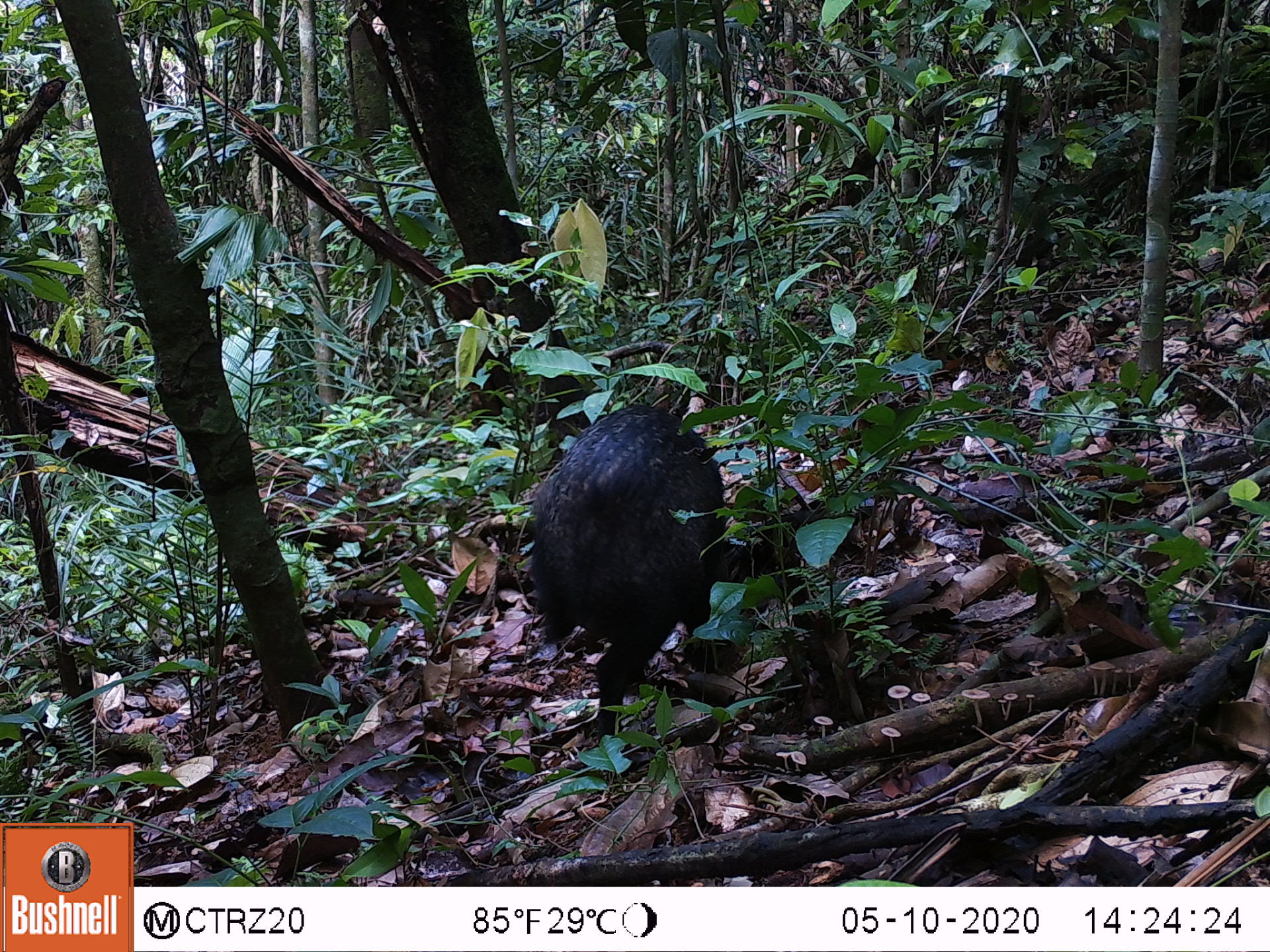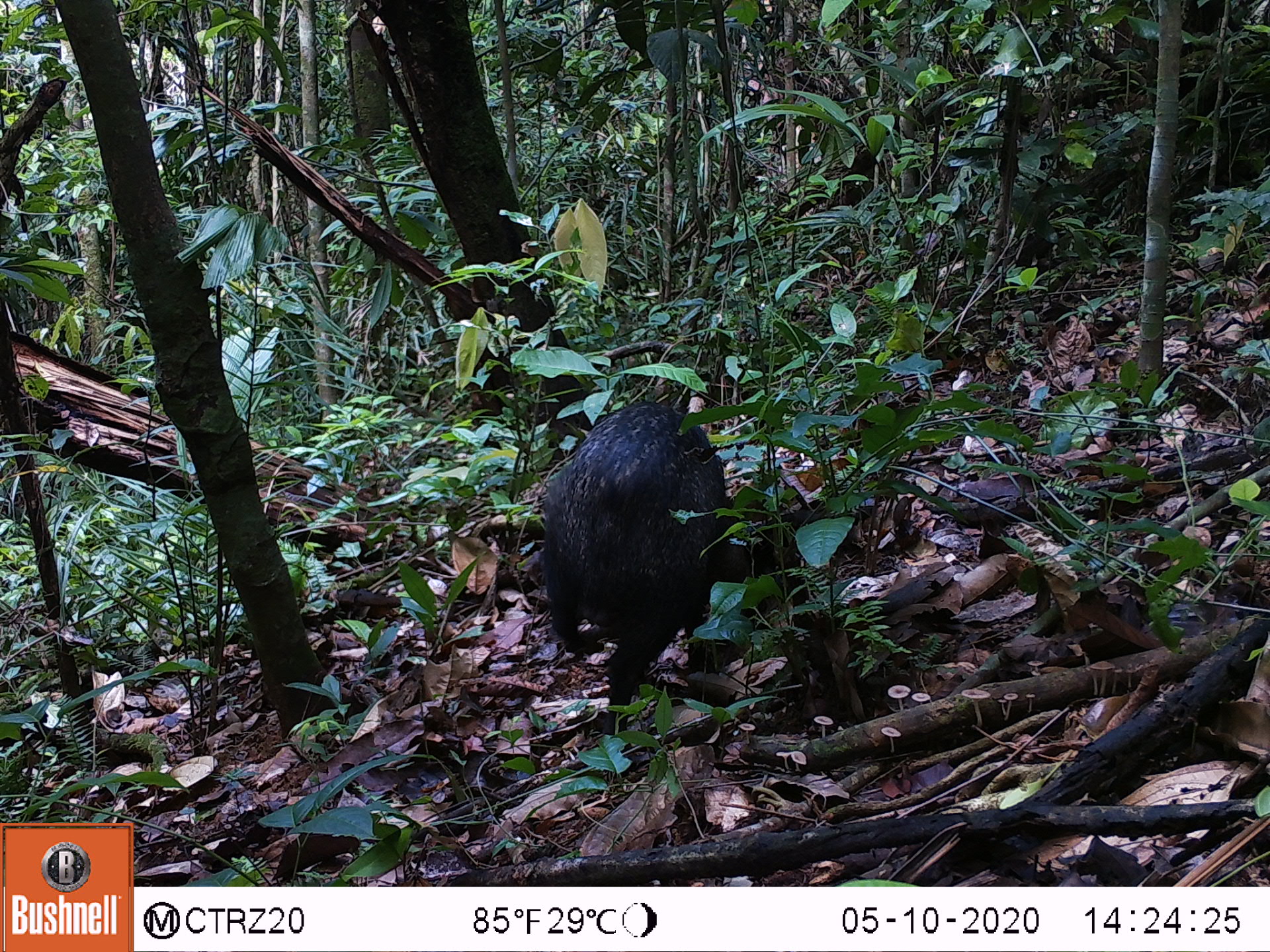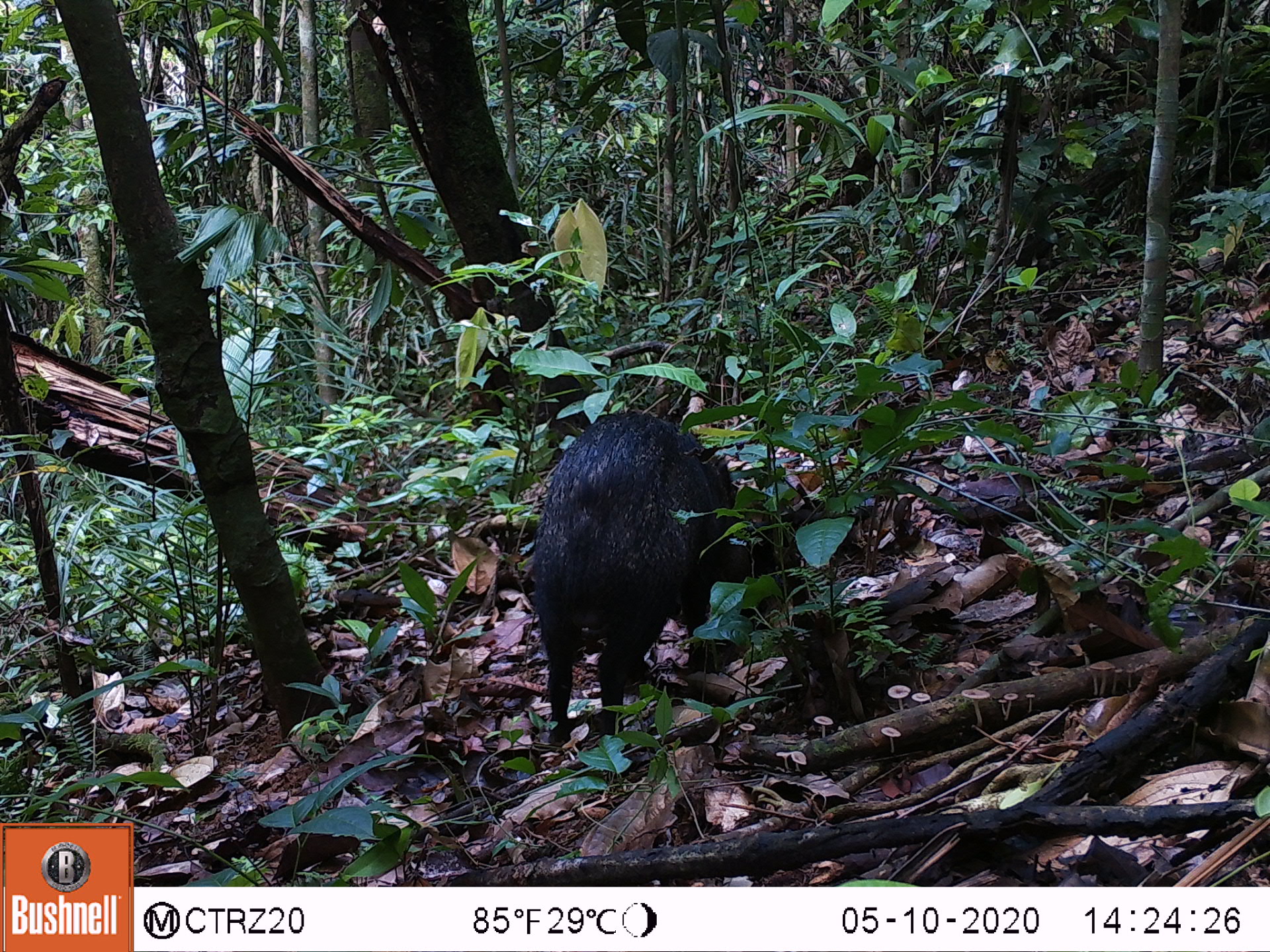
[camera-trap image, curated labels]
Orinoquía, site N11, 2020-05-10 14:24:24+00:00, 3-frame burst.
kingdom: Animalia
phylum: Chordata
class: Mammalia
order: Artiodactyla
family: Tayassuidae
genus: Pecari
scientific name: Pecari tajacu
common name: collared peccary